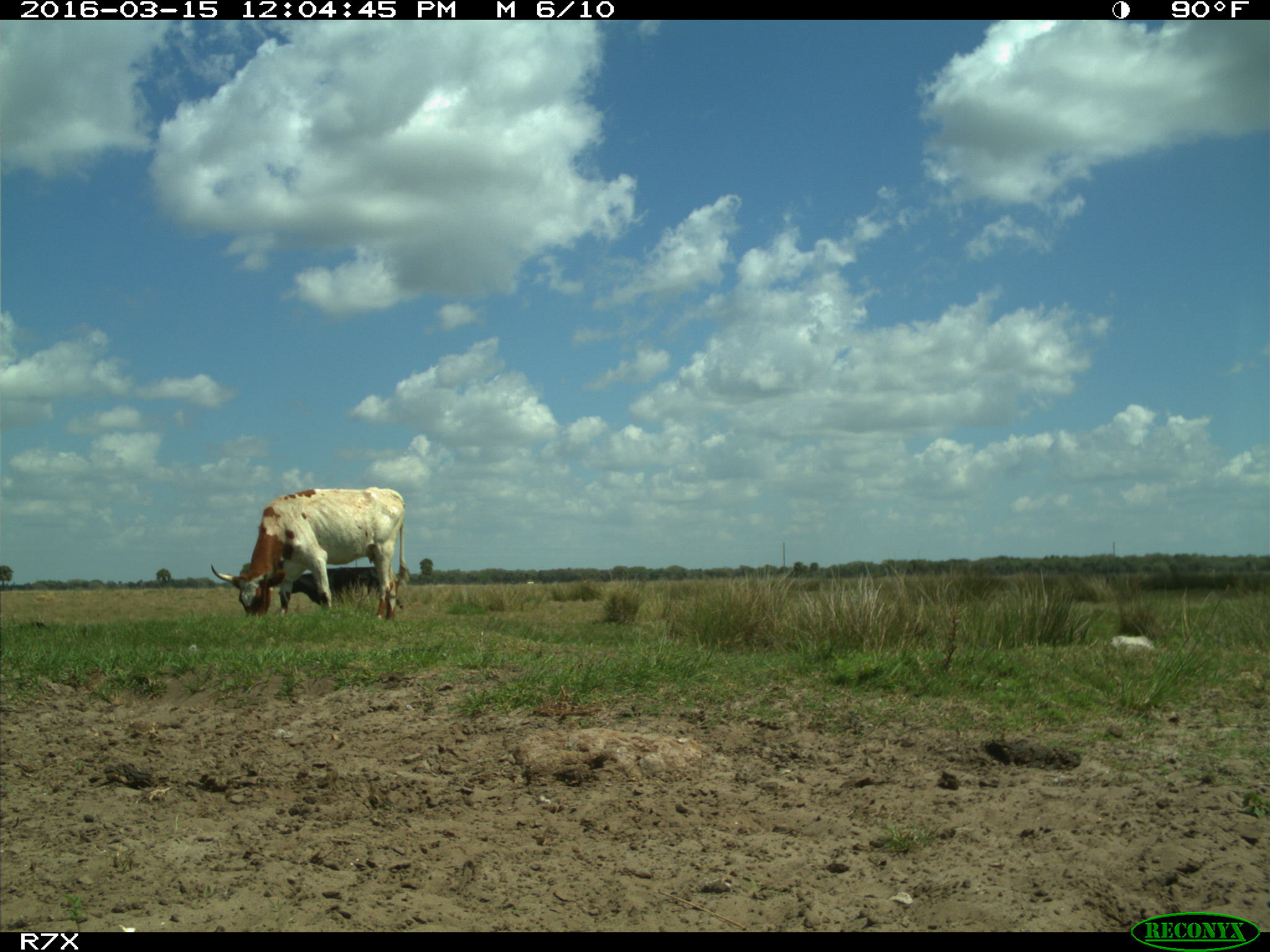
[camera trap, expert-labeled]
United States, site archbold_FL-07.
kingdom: Animalia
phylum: Chordata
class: Mammalia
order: Artiodactyla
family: Bovidae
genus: Bos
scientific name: Bos taurus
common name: domestic cow